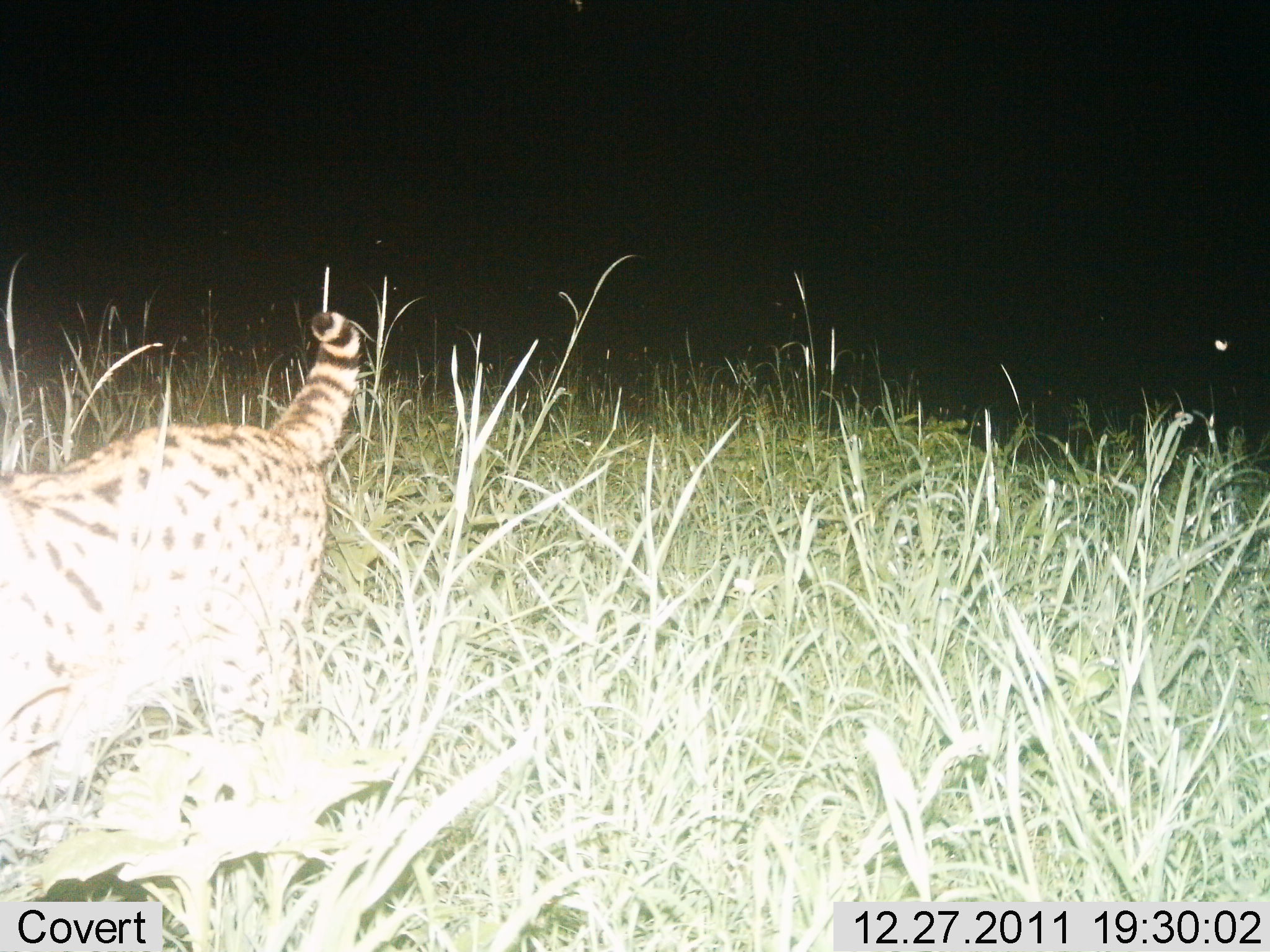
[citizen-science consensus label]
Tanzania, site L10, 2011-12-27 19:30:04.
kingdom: Animalia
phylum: Chordata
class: Mammalia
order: Carnivora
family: Felidae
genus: Leptailurus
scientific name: Leptailurus serval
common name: serval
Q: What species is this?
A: Serval (Leptailurus serval).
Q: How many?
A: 1.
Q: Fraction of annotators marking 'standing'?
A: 11%.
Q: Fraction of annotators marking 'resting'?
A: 0%.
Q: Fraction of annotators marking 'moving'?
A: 89%.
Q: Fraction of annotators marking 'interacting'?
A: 0%.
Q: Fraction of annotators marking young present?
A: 0%.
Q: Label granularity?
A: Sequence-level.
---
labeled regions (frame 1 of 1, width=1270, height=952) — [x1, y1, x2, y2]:
animal: [0, 302, 360, 809]